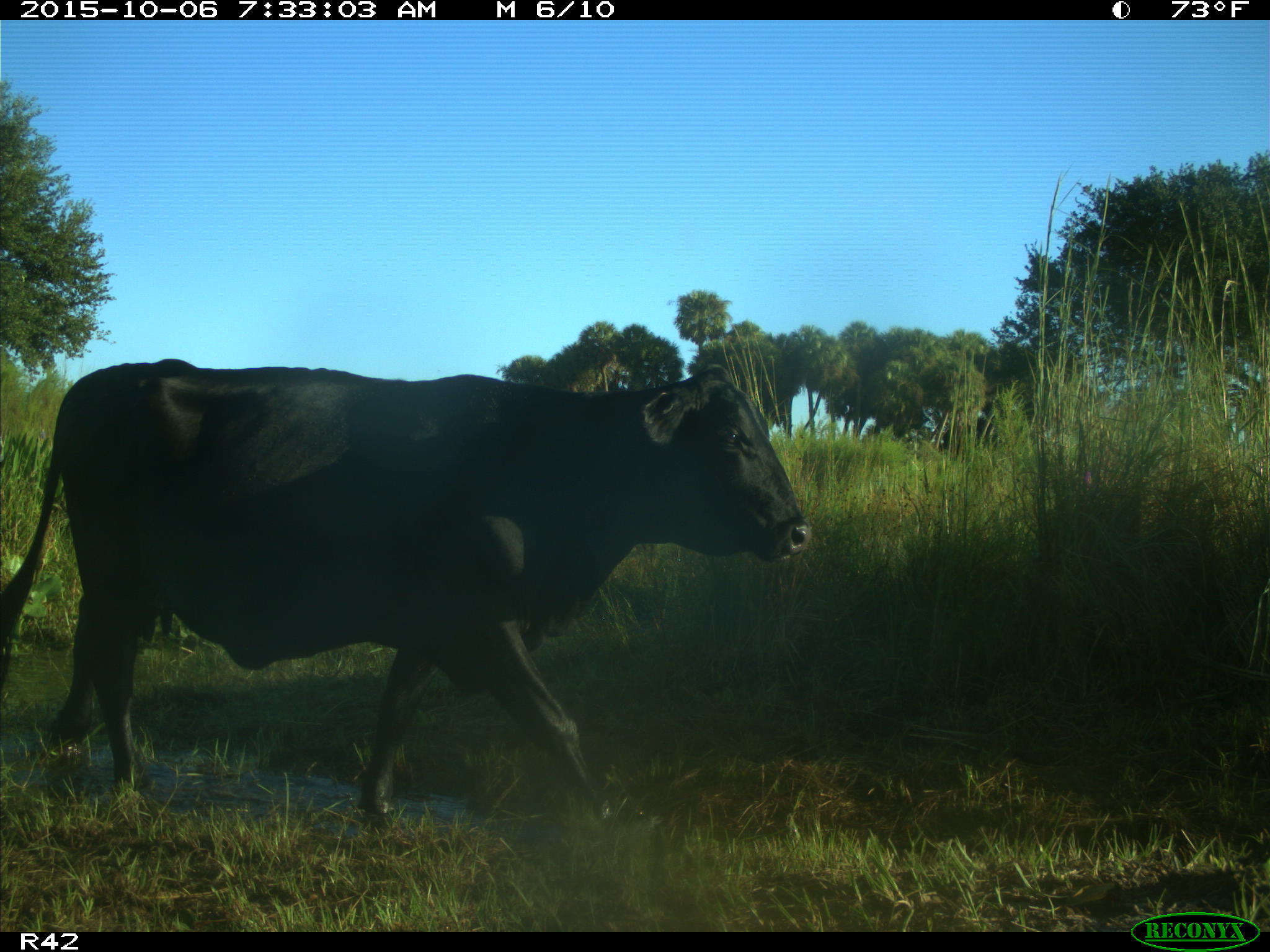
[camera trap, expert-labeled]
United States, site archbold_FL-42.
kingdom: Animalia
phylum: Chordata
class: Mammalia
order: Artiodactyla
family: Bovidae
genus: Bos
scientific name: Bos taurus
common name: domestic cow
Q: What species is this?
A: Bos taurus (domestic cow).